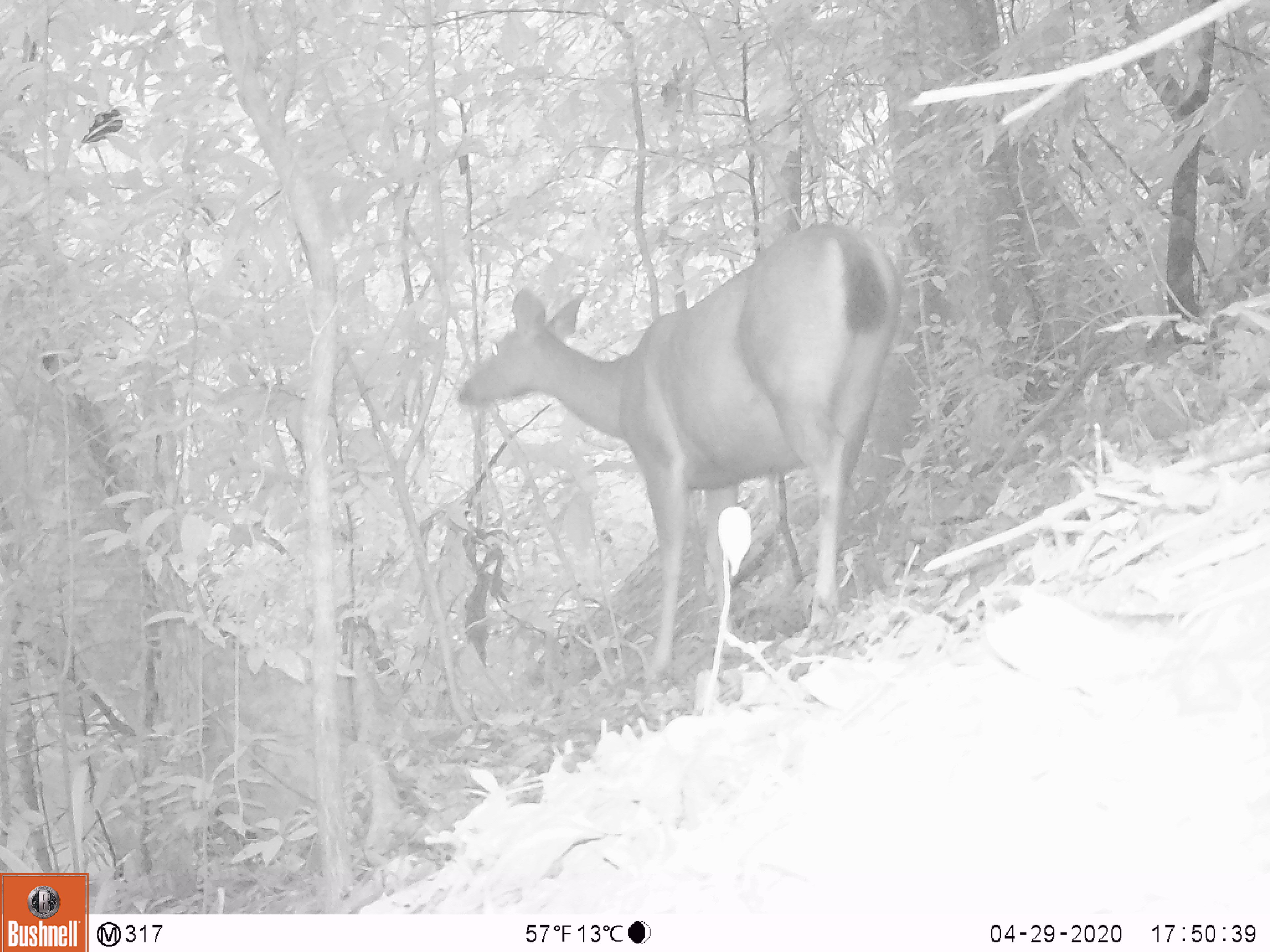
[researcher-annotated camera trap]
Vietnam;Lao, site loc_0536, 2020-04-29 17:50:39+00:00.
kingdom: Animalia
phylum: Chordata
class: Mammalia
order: Artiodactyla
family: Cervidae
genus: Rusa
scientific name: Rusa unicolor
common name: sambar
Sambar (Rusa unicolor). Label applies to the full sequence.